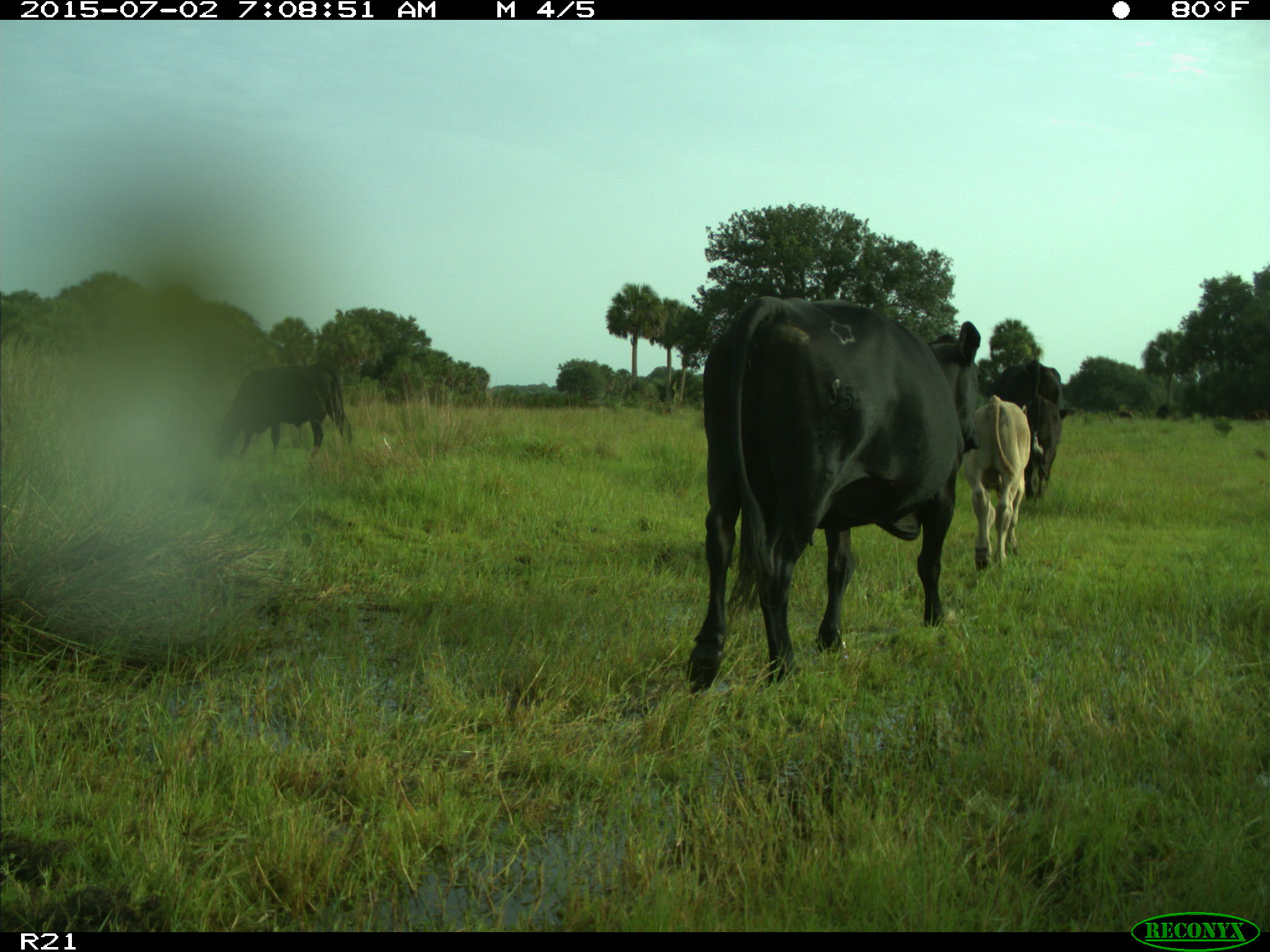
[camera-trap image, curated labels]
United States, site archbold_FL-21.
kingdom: Animalia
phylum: Chordata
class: Mammalia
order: Artiodactyla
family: Bovidae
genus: Bos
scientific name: Bos taurus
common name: domestic cow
Bos taurus (domestic cow).